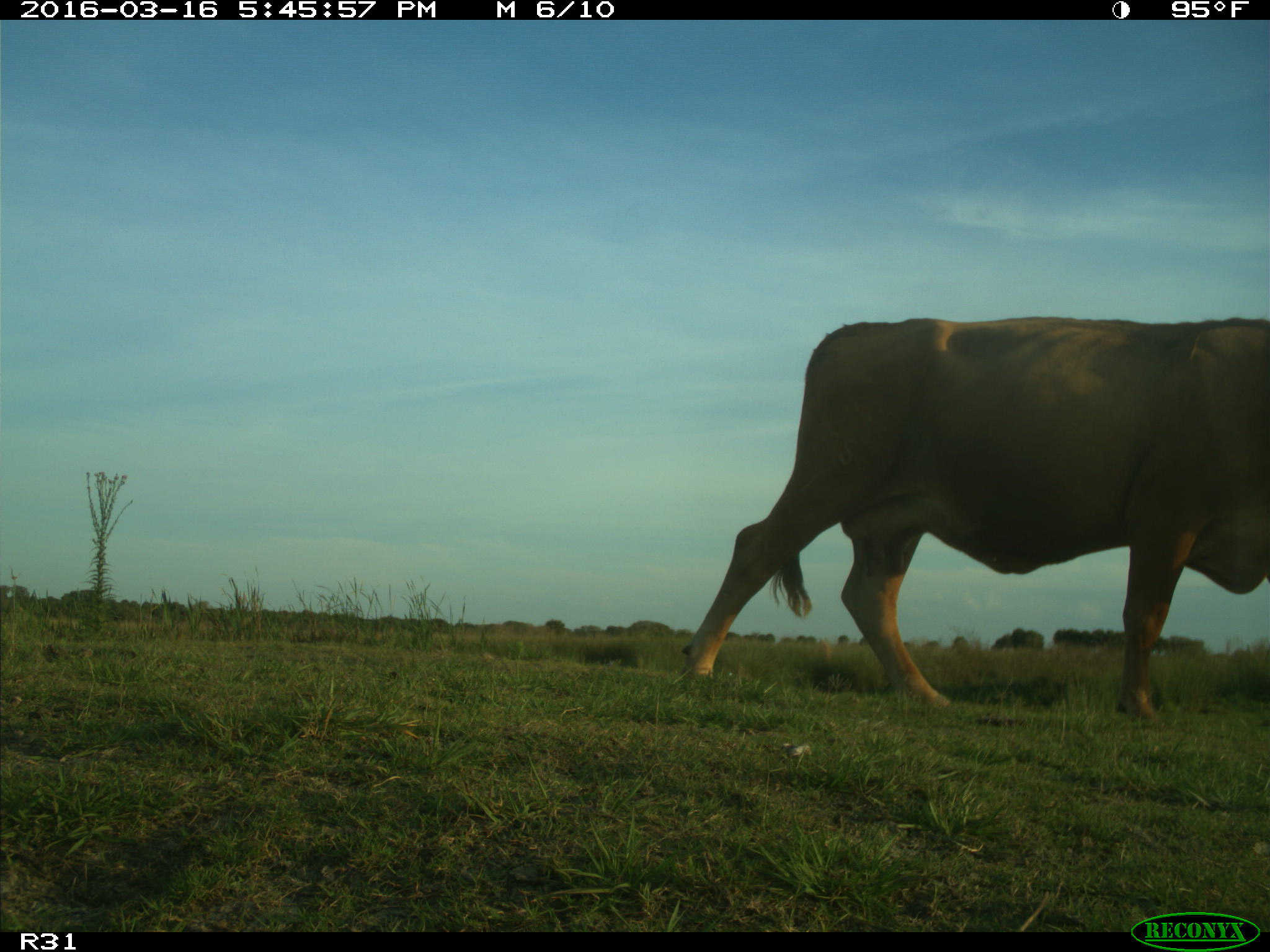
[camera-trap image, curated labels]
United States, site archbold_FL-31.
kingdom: Animalia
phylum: Chordata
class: Mammalia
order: Artiodactyla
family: Bovidae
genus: Bos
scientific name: Bos taurus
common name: domestic cow